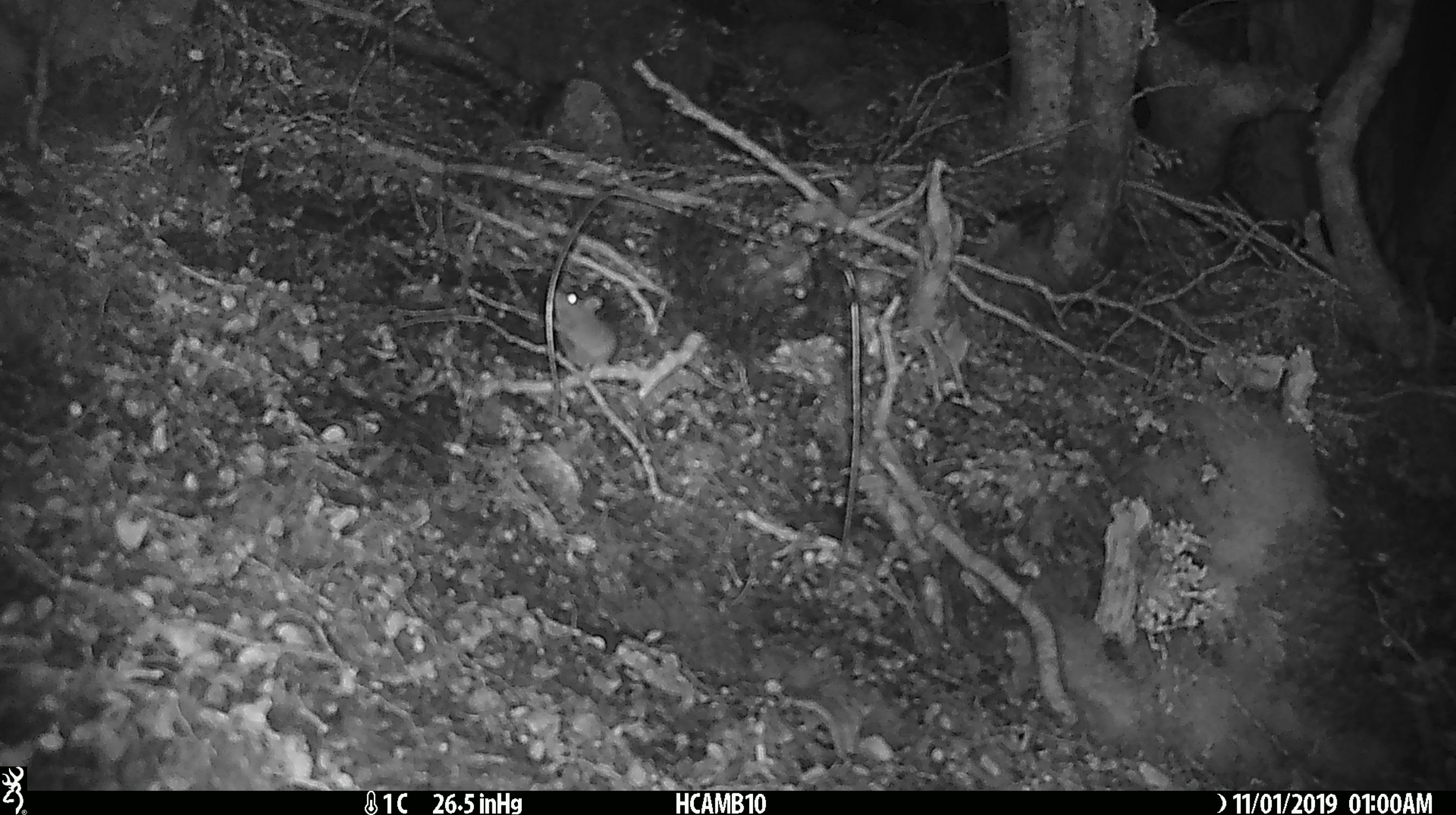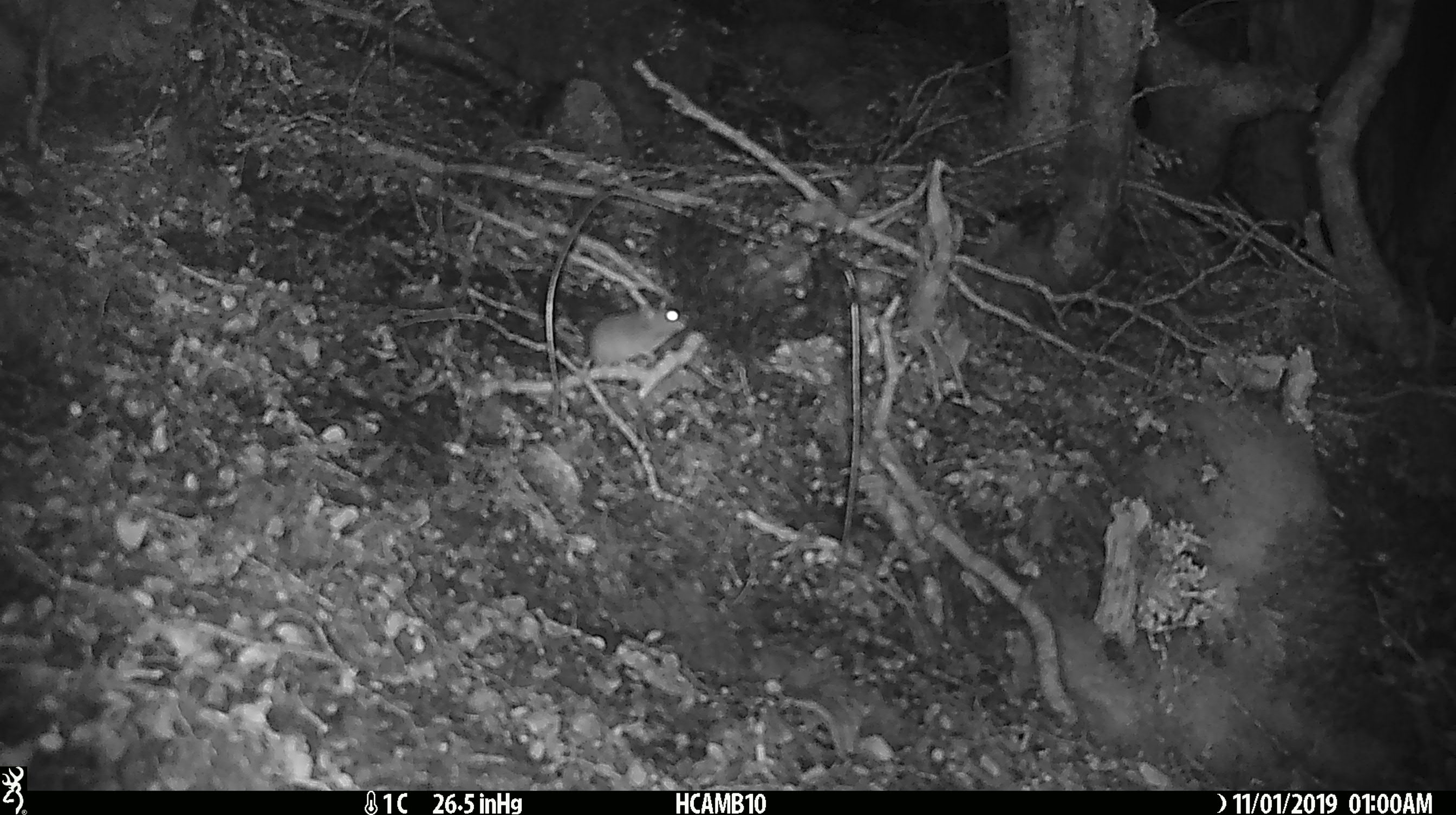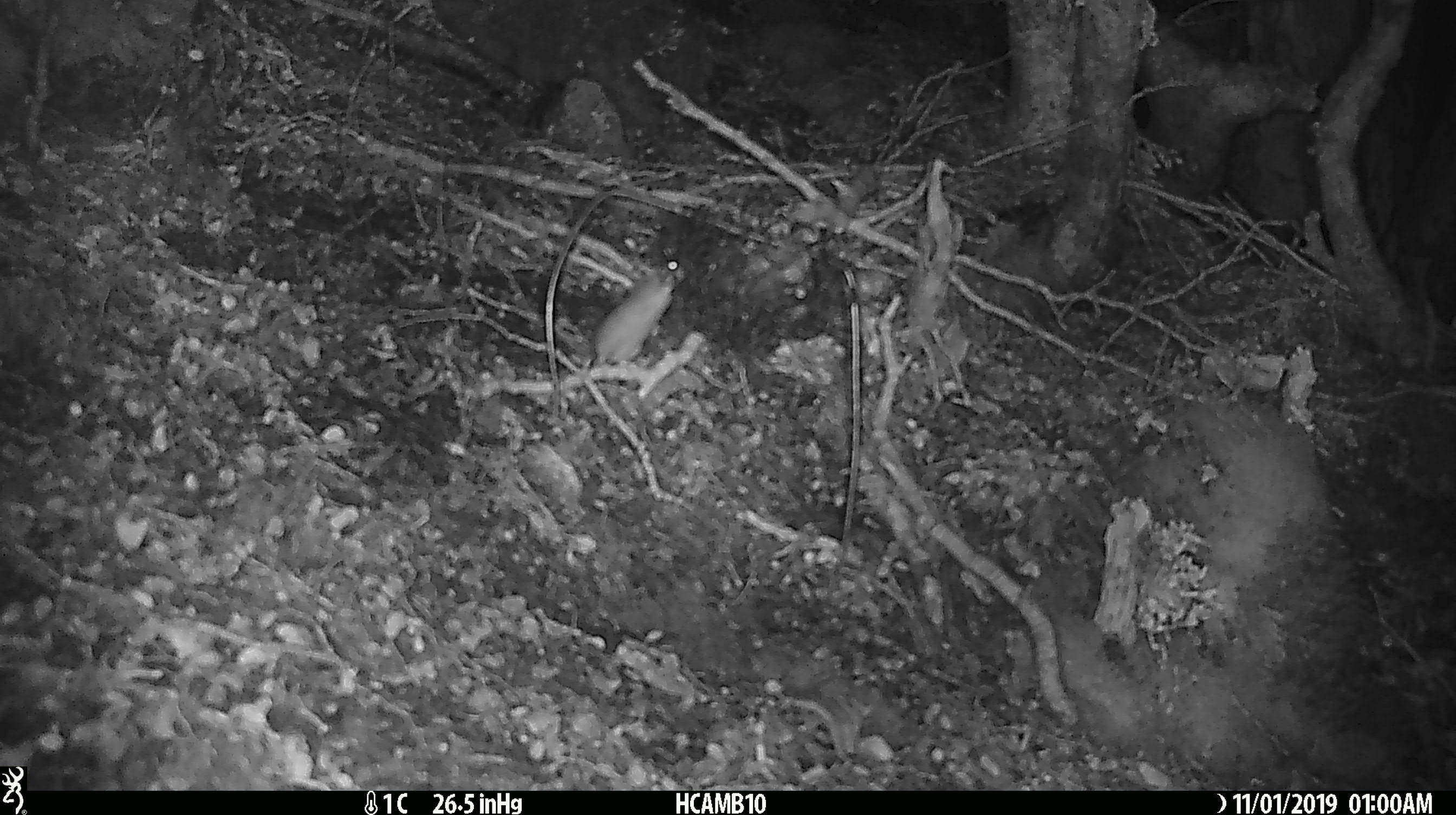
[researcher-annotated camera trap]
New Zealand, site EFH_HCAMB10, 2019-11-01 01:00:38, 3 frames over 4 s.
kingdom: Animalia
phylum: Chordata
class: Mammalia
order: Rodentia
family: Muridae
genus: Mus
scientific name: Mus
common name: mouse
Mouse (Mus).